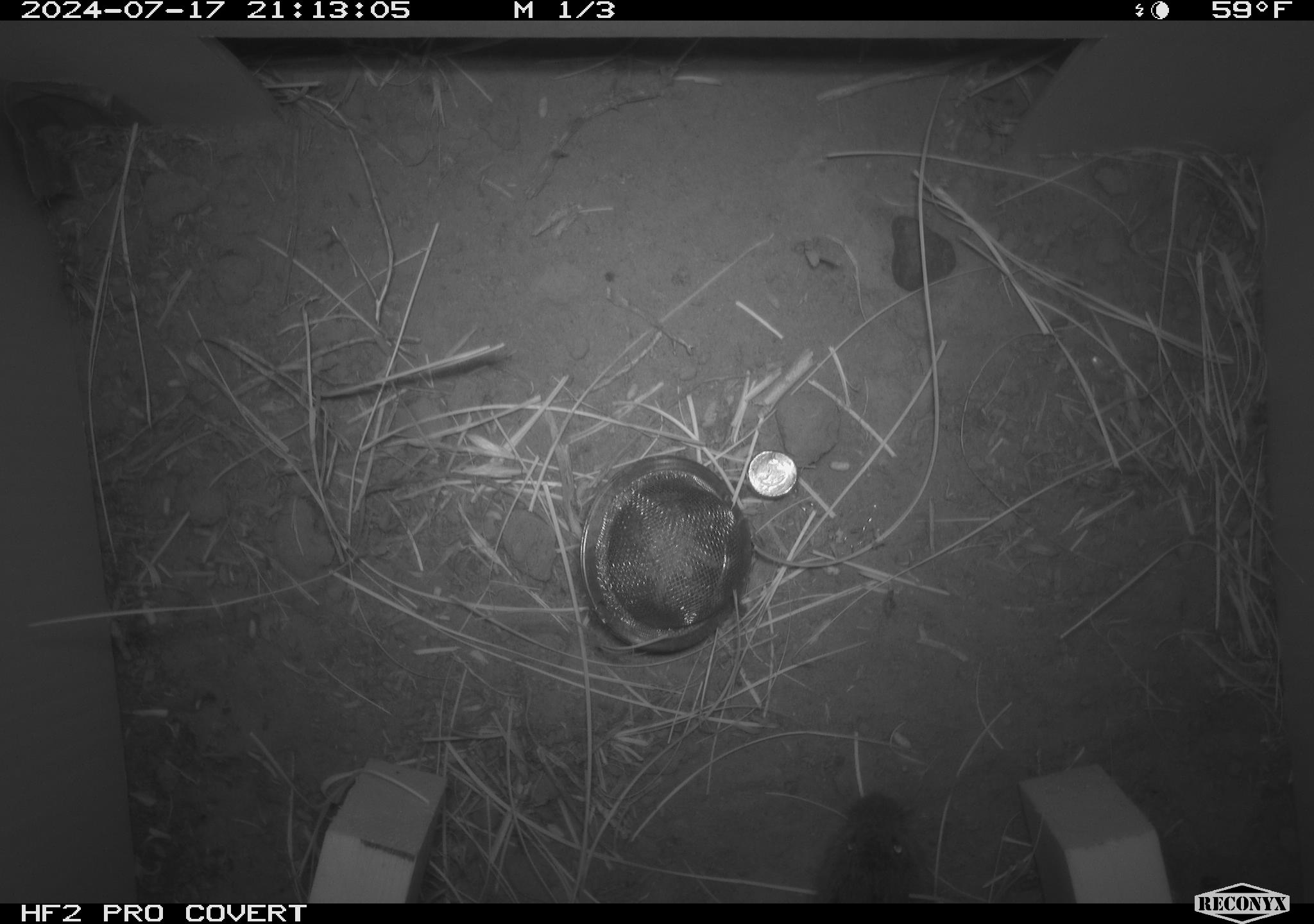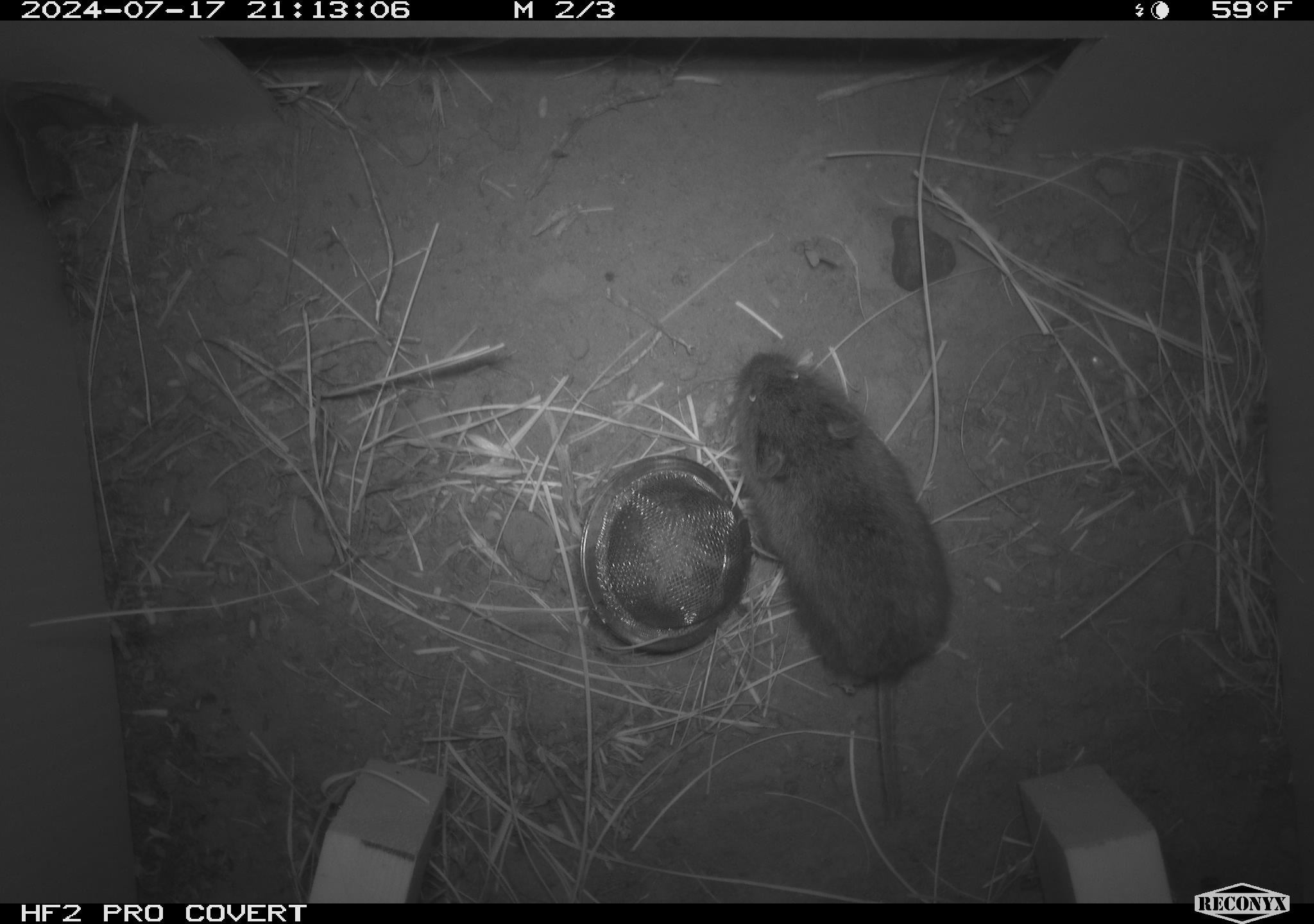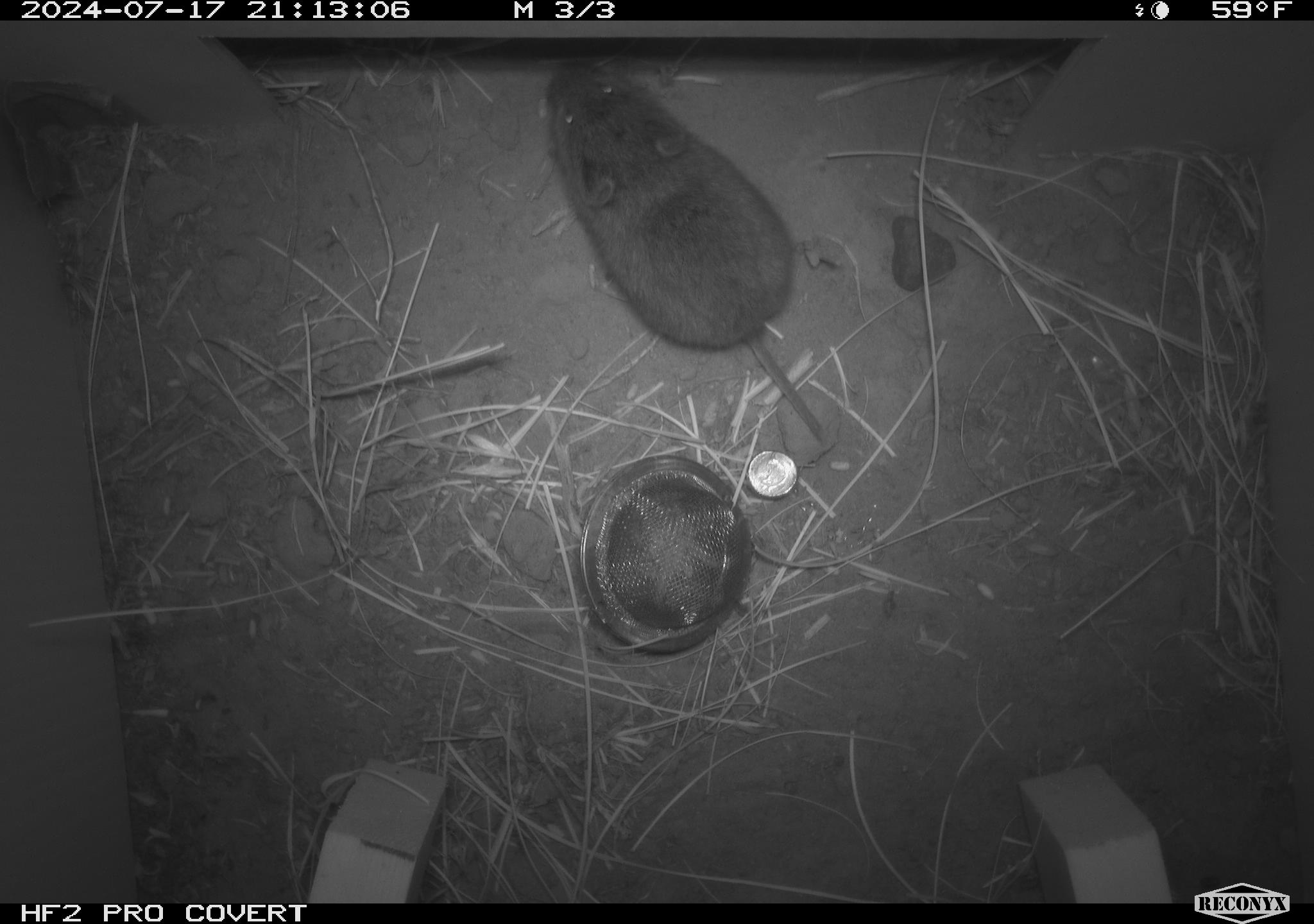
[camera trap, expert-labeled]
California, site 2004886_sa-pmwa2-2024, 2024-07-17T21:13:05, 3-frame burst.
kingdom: Animalia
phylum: Chordata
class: Mammalia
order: Rodentia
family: Cricetidae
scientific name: Arvicolinae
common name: voles, lemmings, and muskrats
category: arvicolinae subfamily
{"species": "arvicolinae subfamily (voles, lemmings, and muskrats) (Arvicolinae)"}